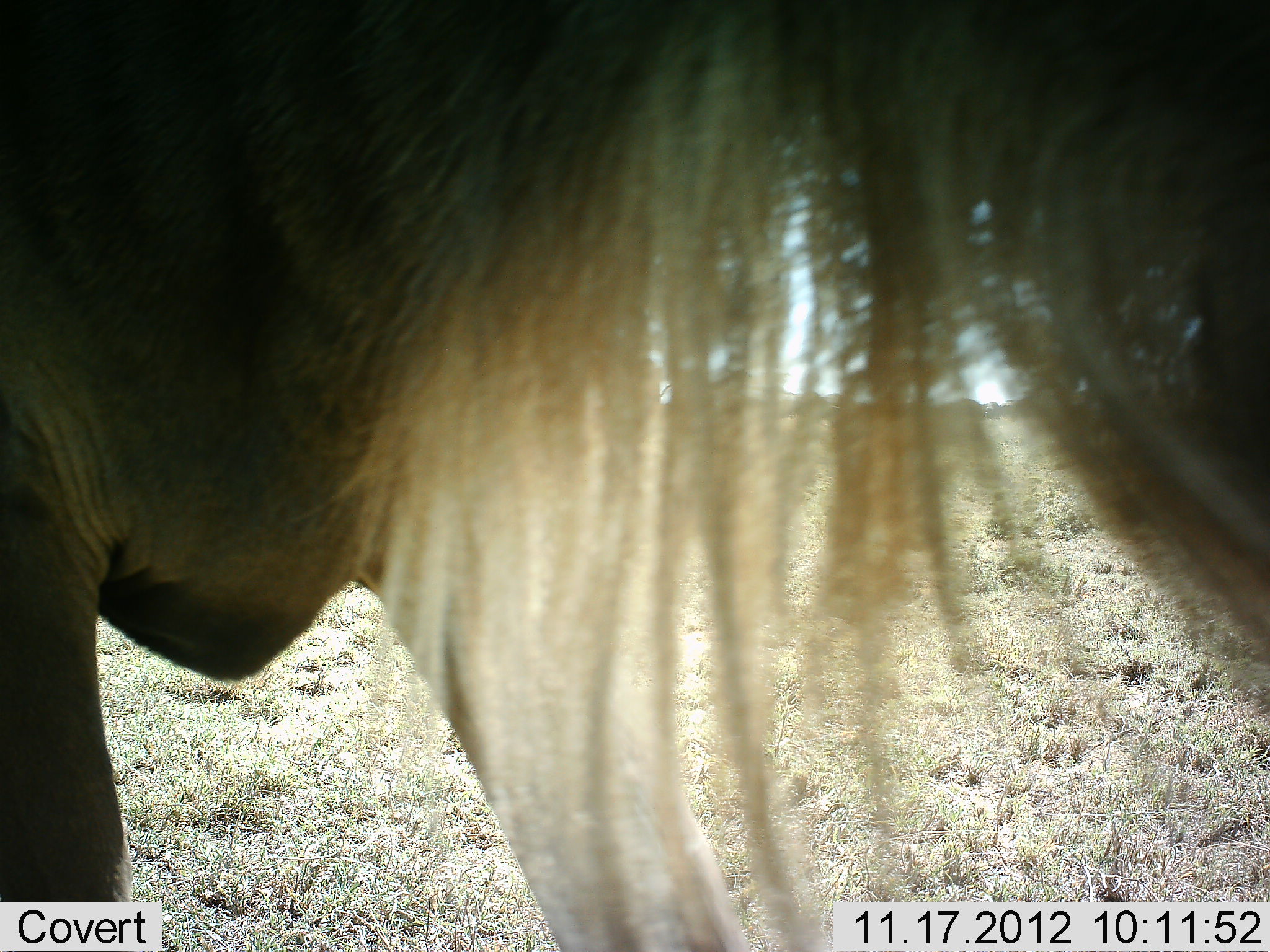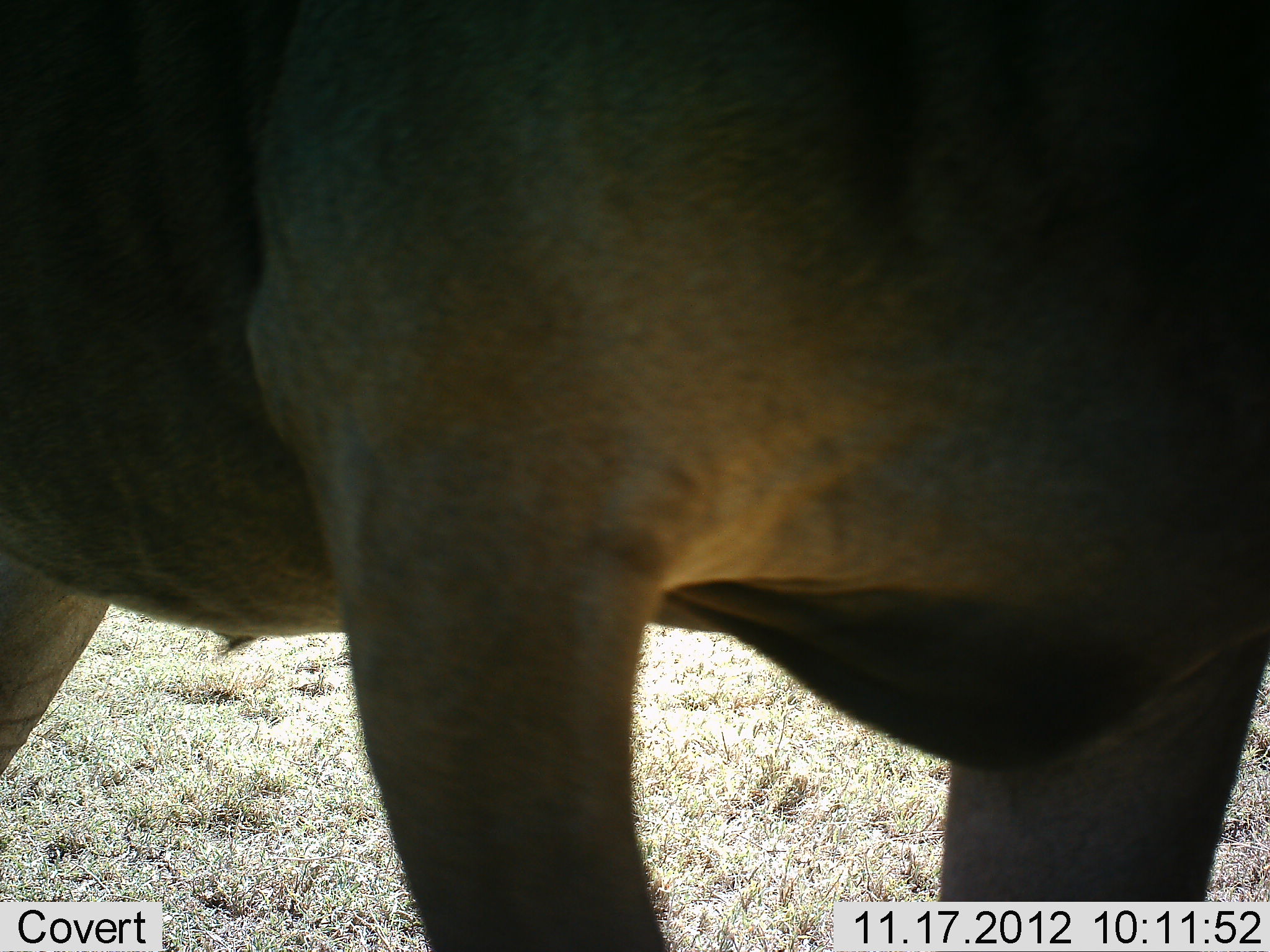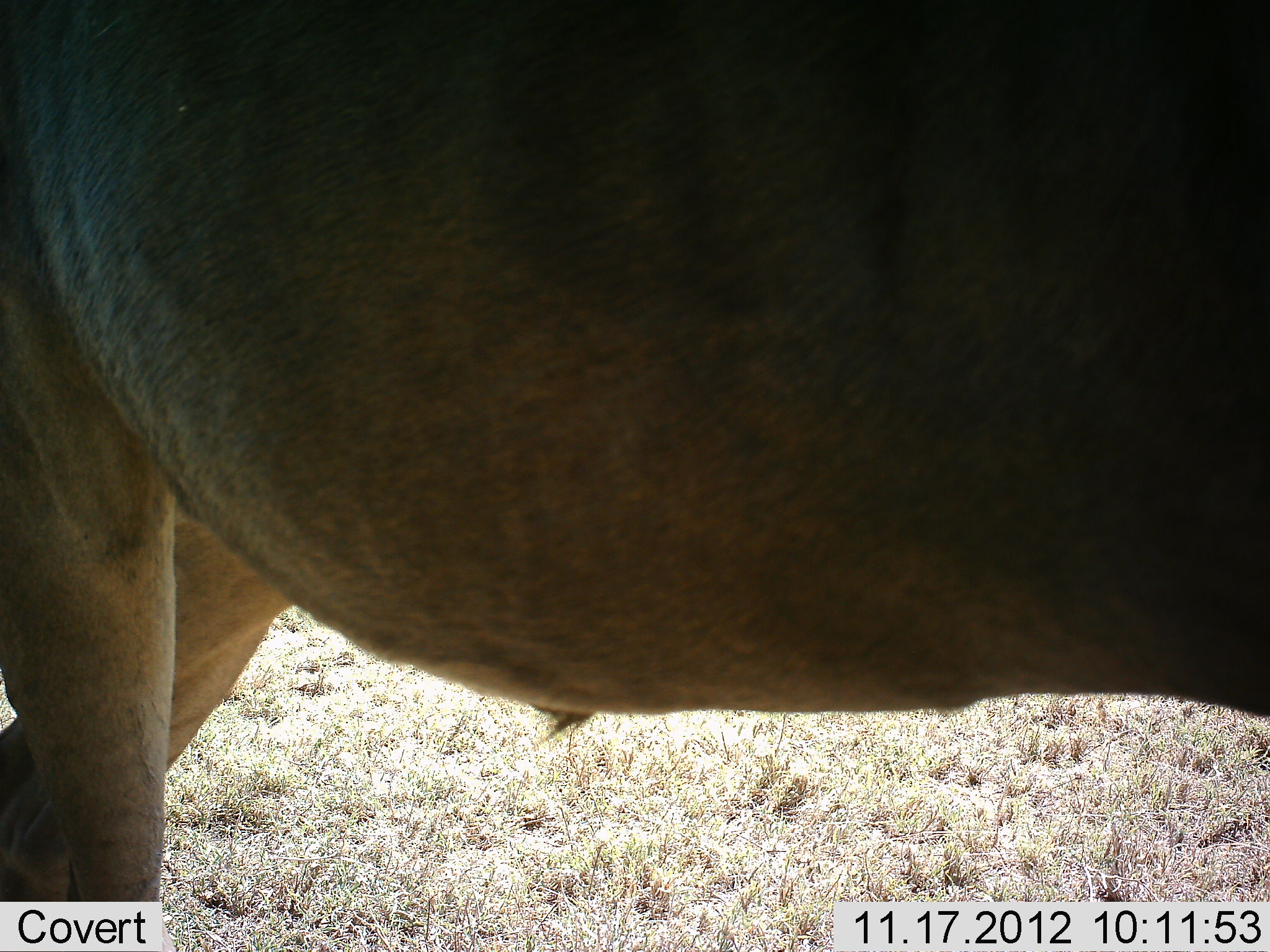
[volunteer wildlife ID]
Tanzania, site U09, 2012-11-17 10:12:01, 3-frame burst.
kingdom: Animalia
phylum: Chordata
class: Mammalia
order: Artiodactyla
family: Bovidae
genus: Connochaetes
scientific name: Connochaetes taurinus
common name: blue wildebeest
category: wildebeest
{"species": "wildebeest (blue wildebeest) (Connochaetes taurinus)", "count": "1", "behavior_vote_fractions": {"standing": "50%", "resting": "0%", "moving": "40%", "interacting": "0%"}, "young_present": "0%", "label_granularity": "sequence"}